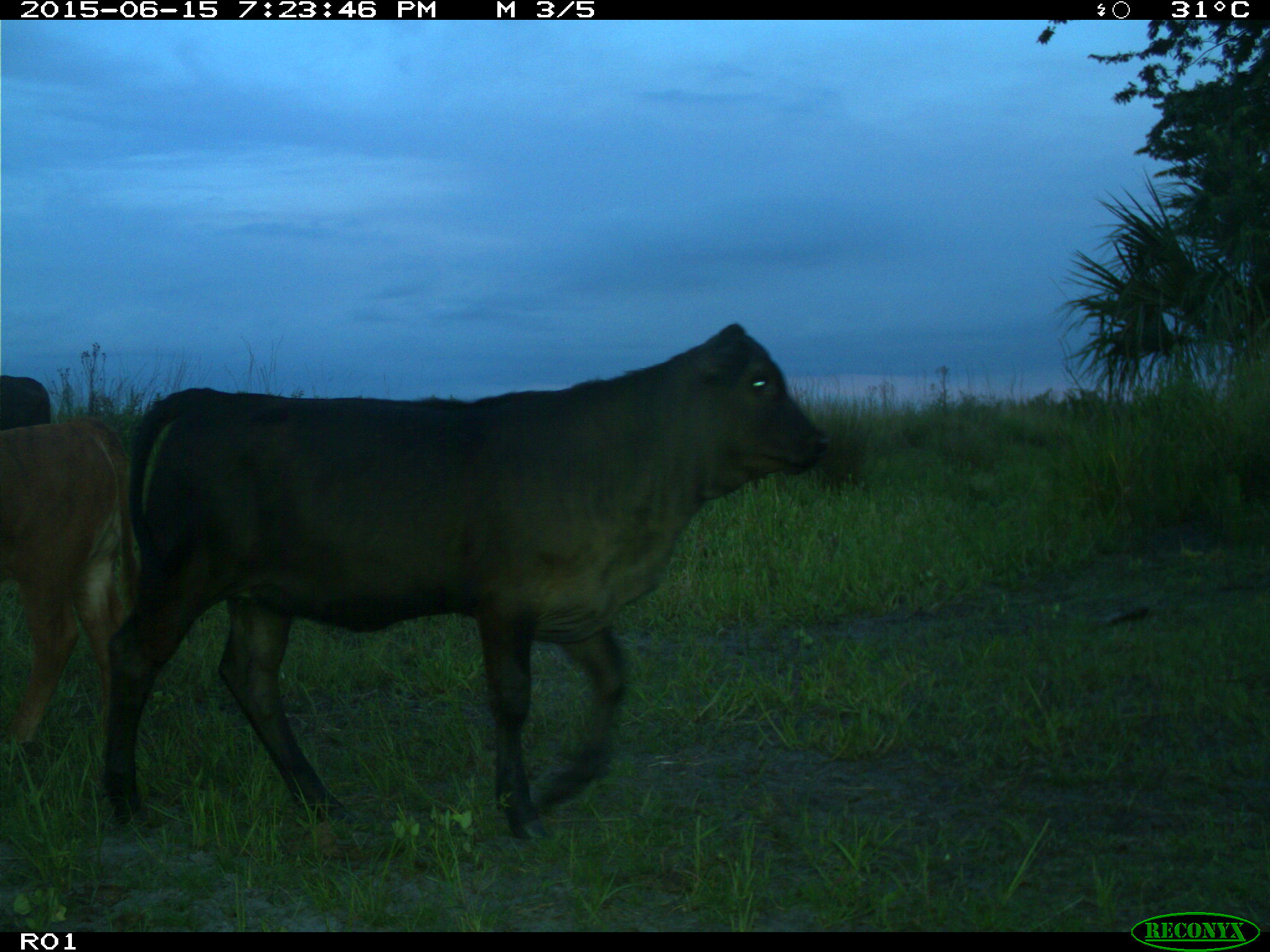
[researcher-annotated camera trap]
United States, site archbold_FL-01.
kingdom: Animalia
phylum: Chordata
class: Mammalia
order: Artiodactyla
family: Bovidae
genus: Bos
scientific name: Bos taurus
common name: domestic cow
Bos taurus (domestic cow).